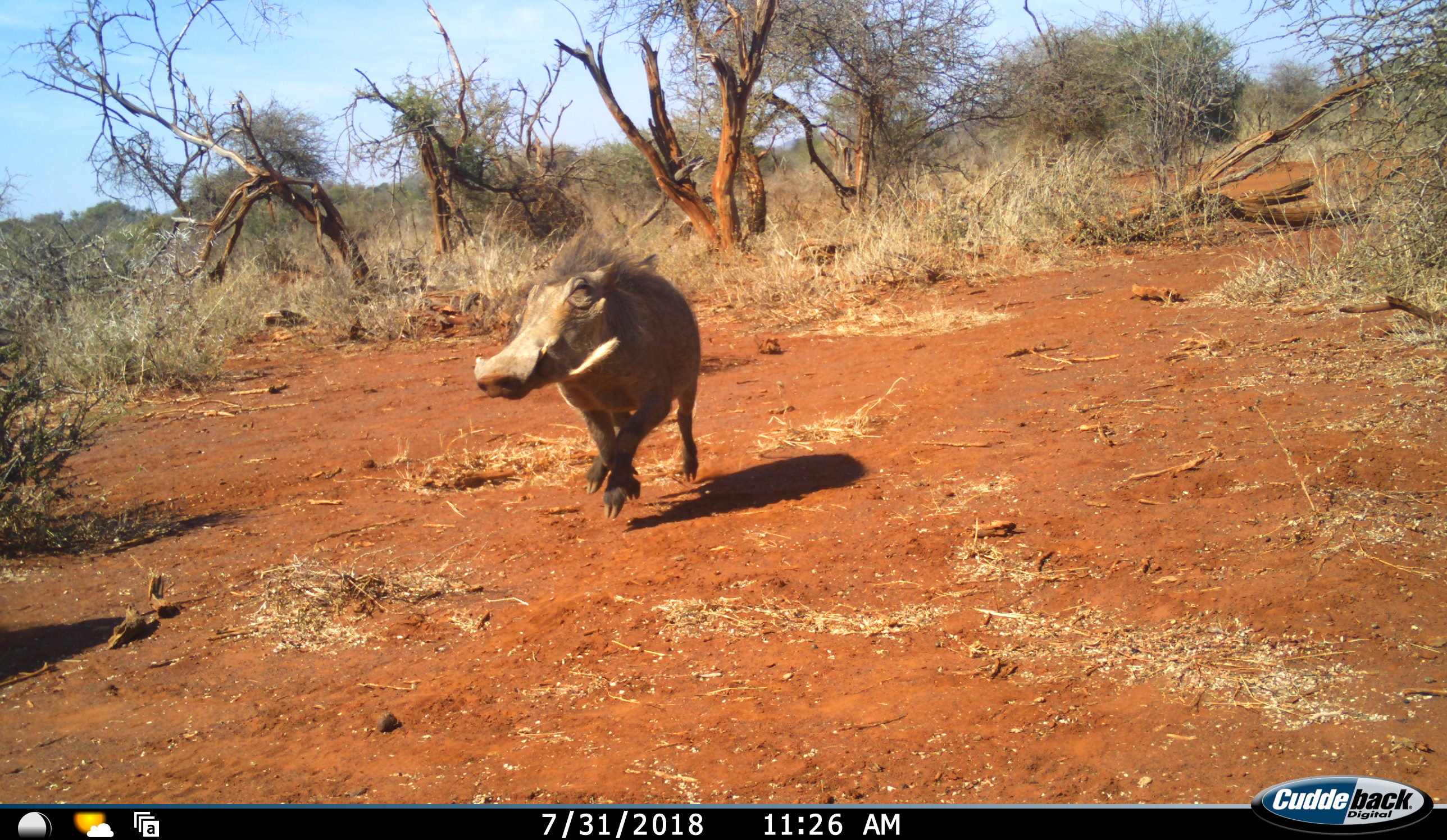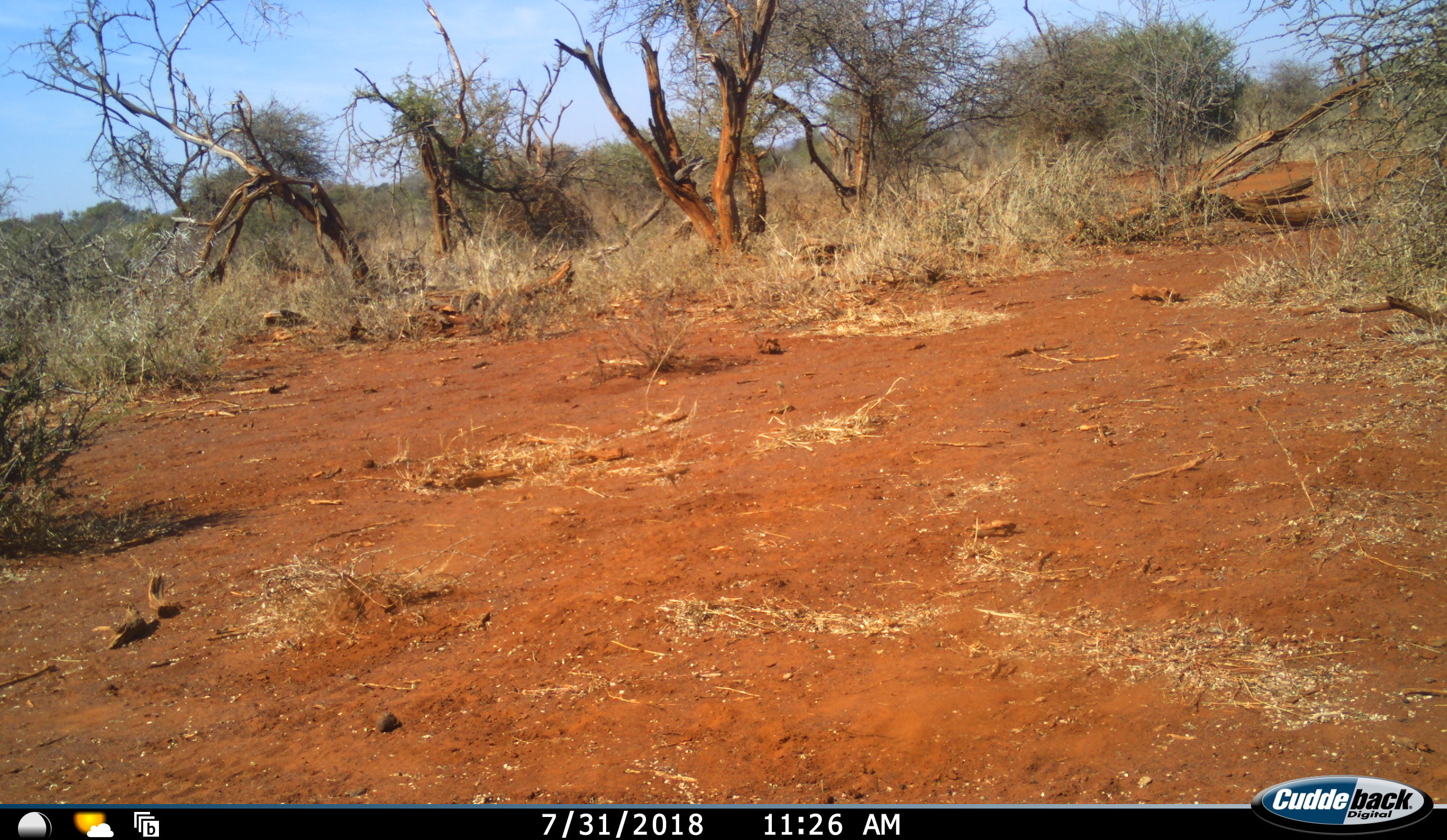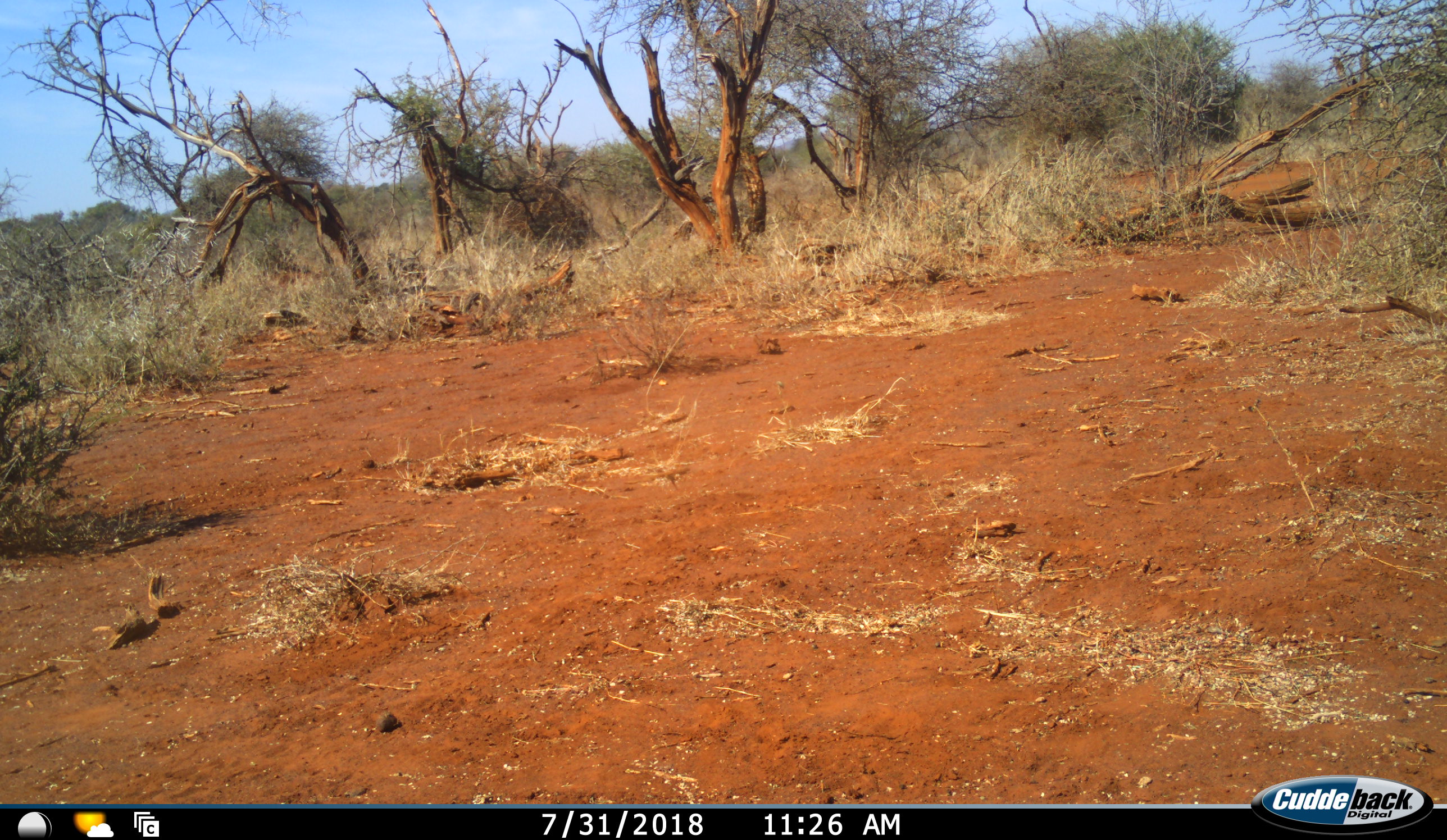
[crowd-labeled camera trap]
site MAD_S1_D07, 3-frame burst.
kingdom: Animalia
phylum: Chordata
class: Mammalia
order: Artiodactyla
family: Suidae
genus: Phacochoerus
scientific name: Phacochoerus africanus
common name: warthog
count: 1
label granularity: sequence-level